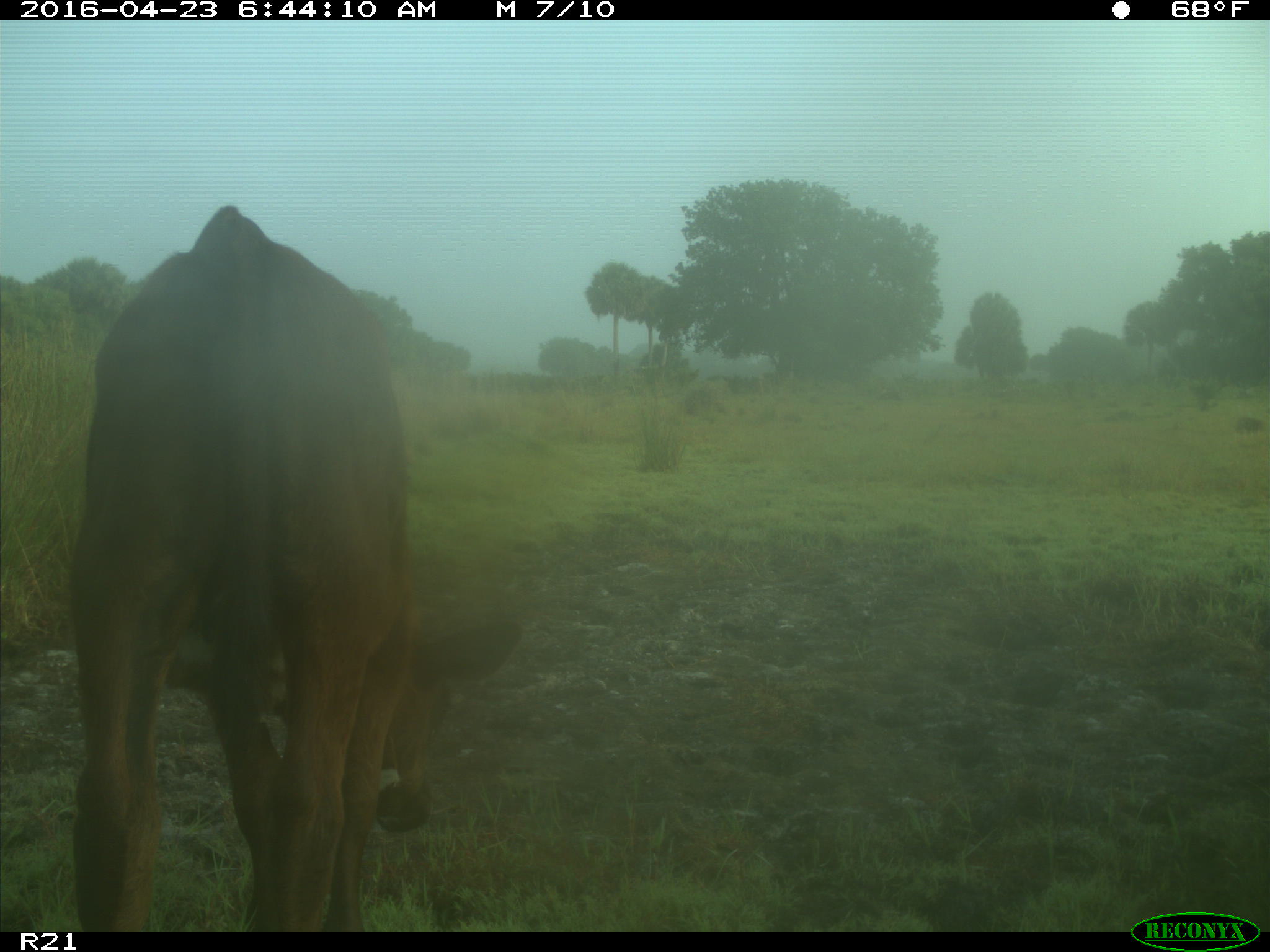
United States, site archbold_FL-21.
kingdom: Animalia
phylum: Chordata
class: Mammalia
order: Artiodactyla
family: Bovidae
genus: Bos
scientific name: Bos taurus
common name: domestic cow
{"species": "Bos taurus (domestic cow)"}